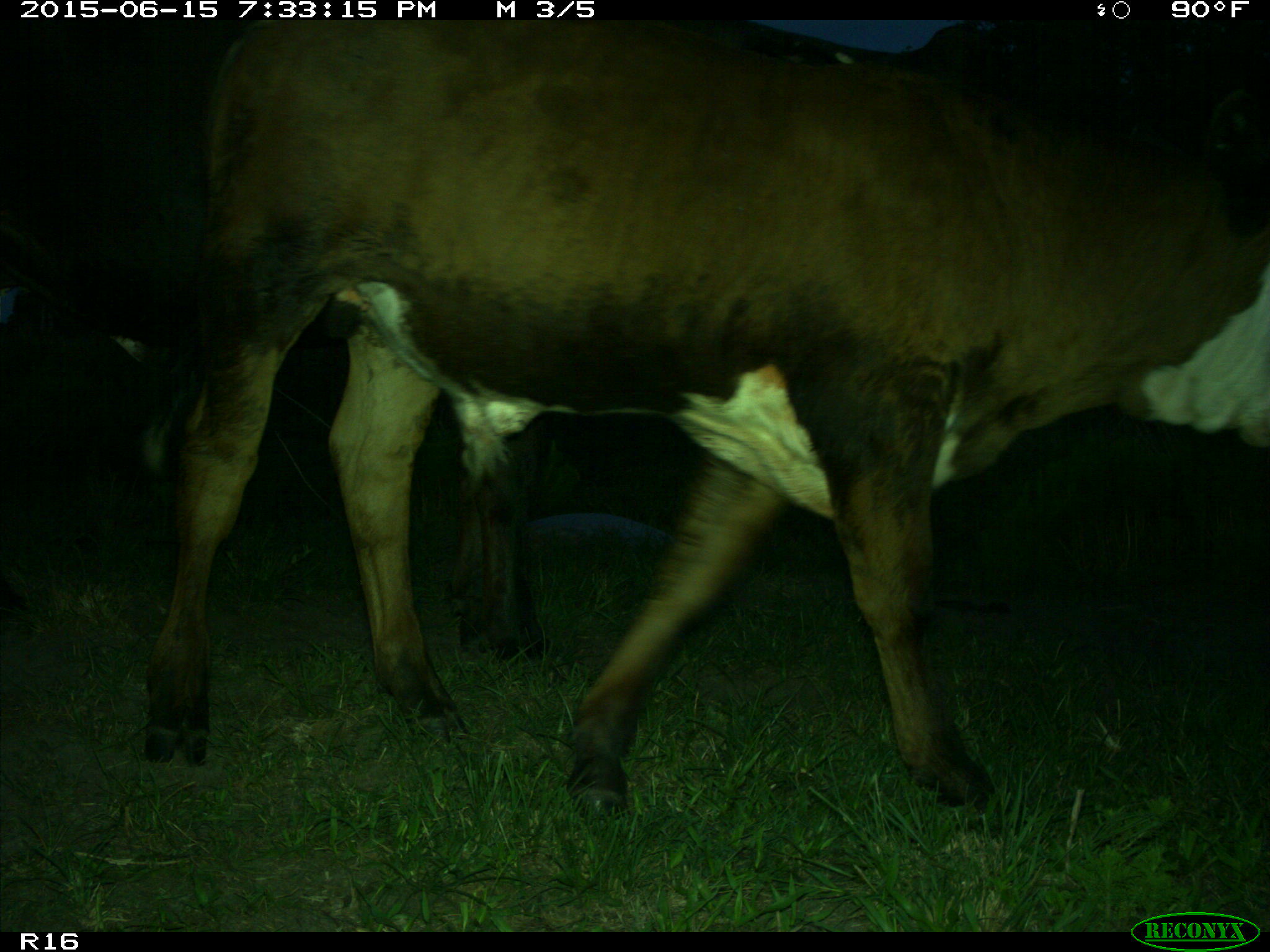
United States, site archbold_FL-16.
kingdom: Animalia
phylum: Chordata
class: Mammalia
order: Artiodactyla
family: Bovidae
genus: Bos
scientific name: Bos taurus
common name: domestic cow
Bos taurus (domestic cow).